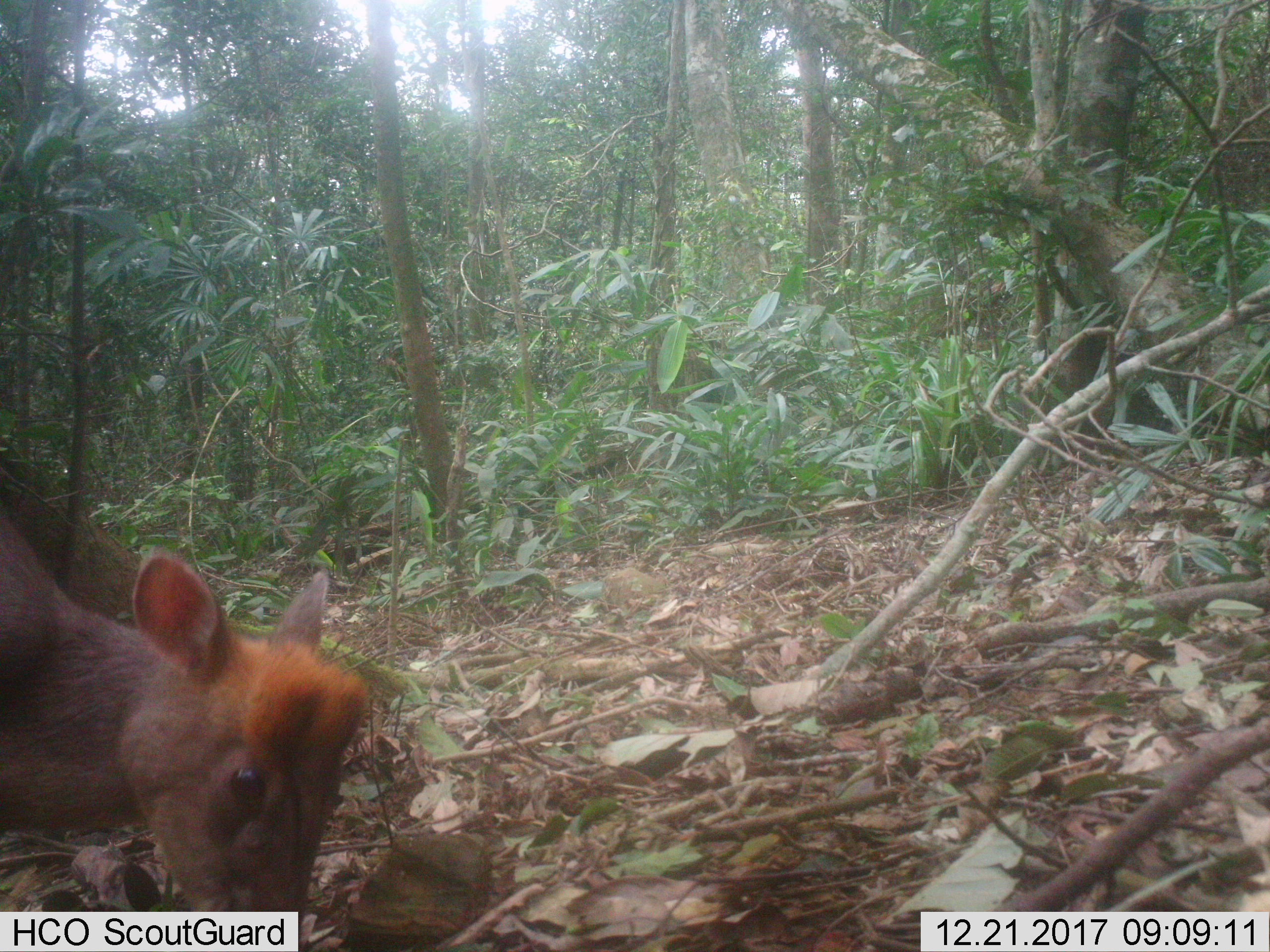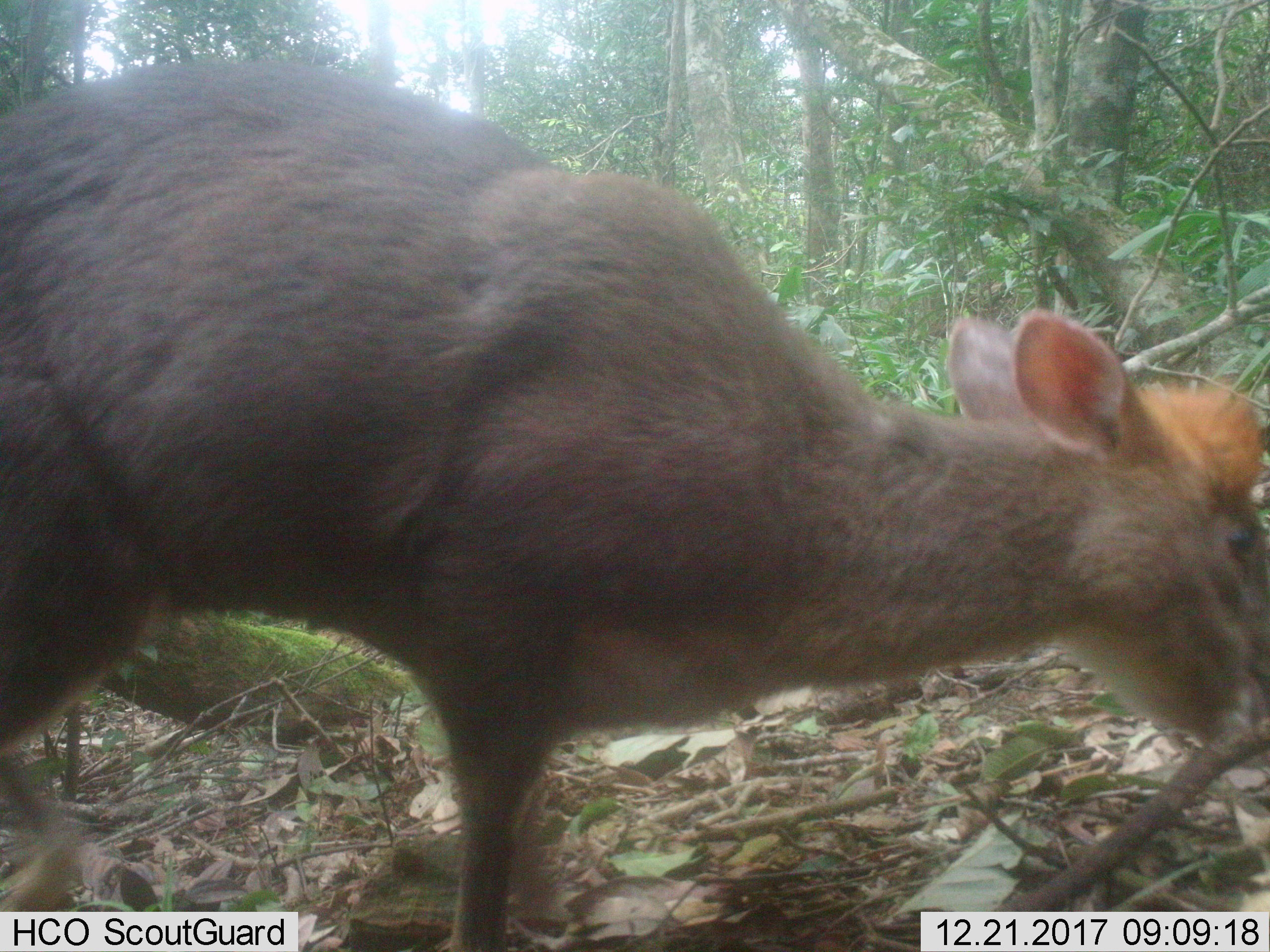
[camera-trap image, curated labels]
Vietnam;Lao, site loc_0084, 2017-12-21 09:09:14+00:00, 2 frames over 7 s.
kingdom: Animalia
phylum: Chordata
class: Mammalia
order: Artiodactyla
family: Cervidae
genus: Muntiacus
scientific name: Muntiacus rooseveltorum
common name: roosevelt's muntjac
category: roosevelts muntjac group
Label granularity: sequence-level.